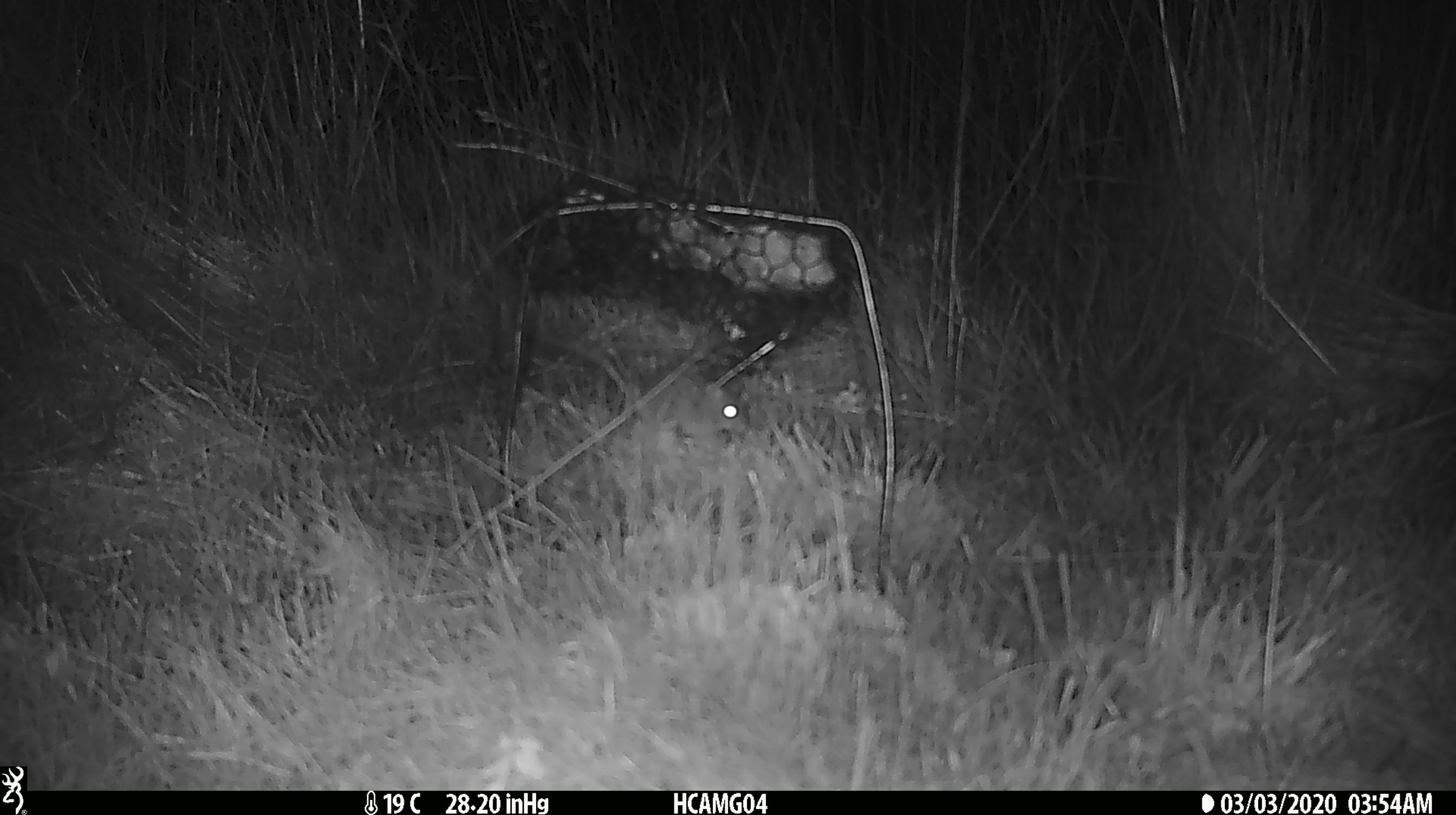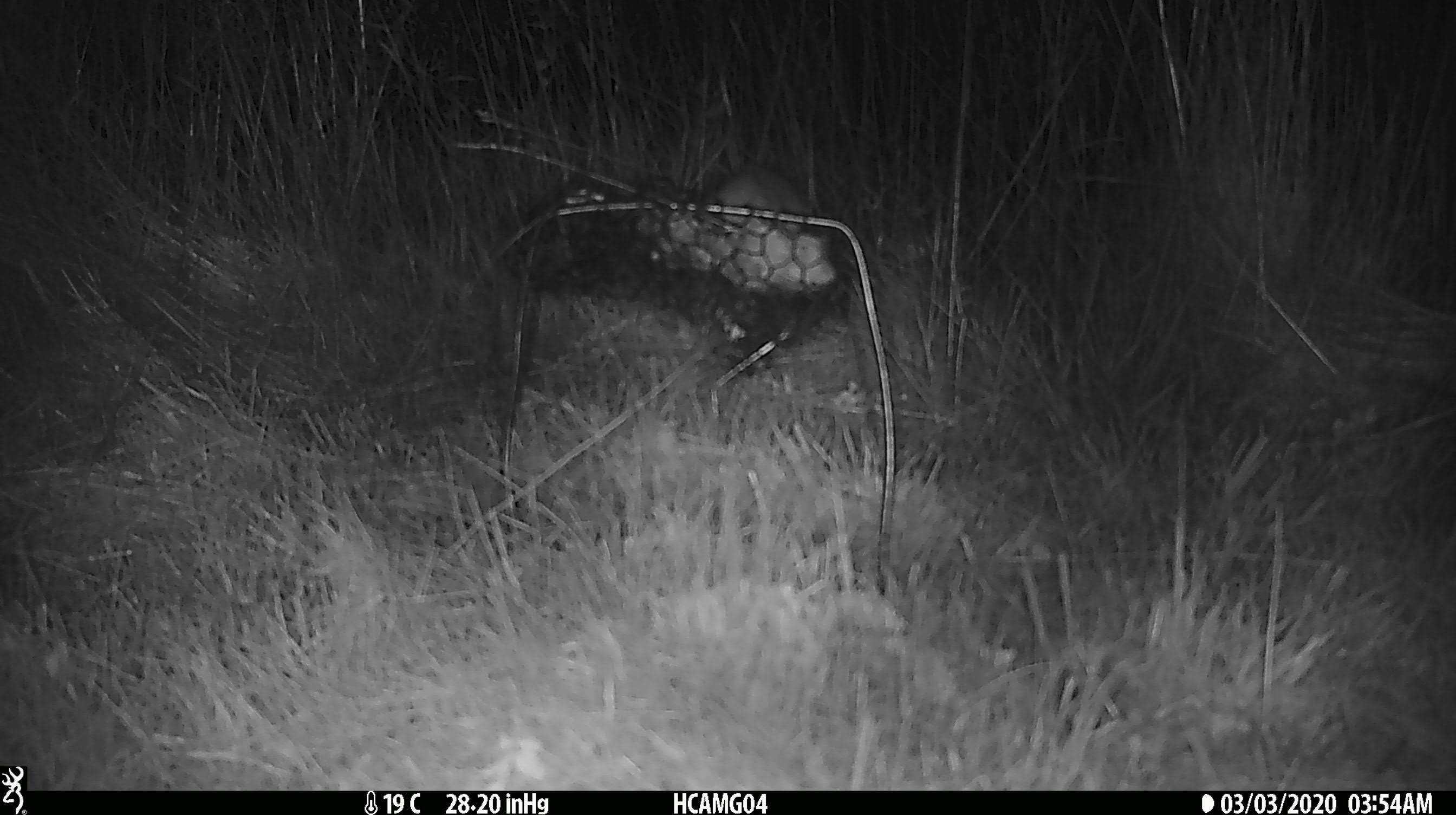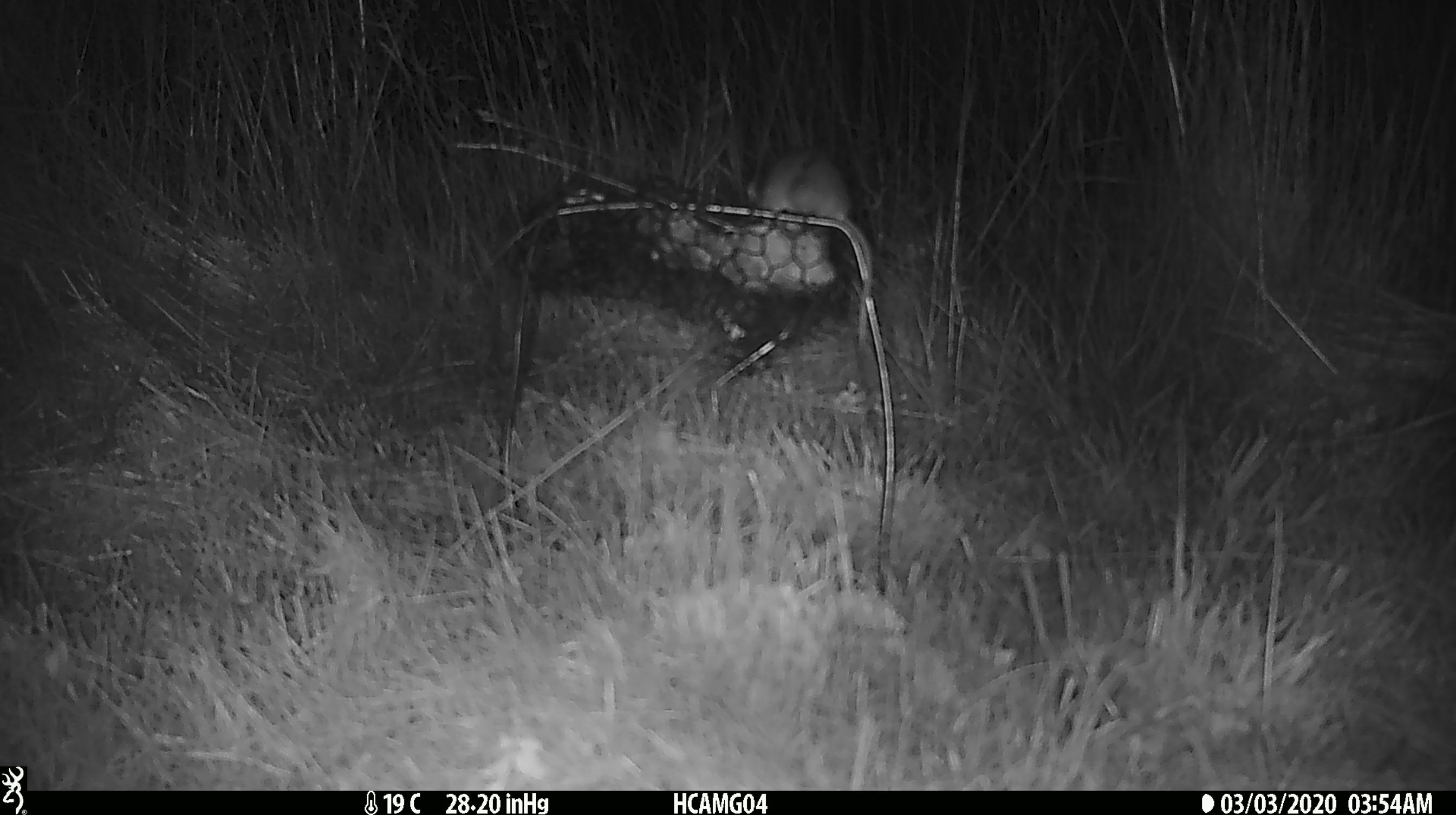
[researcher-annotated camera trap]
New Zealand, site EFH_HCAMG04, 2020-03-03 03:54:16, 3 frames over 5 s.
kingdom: Animalia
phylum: Chordata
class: Mammalia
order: Rodentia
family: Muridae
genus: Mus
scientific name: Mus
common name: mouse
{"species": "mouse (Mus)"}